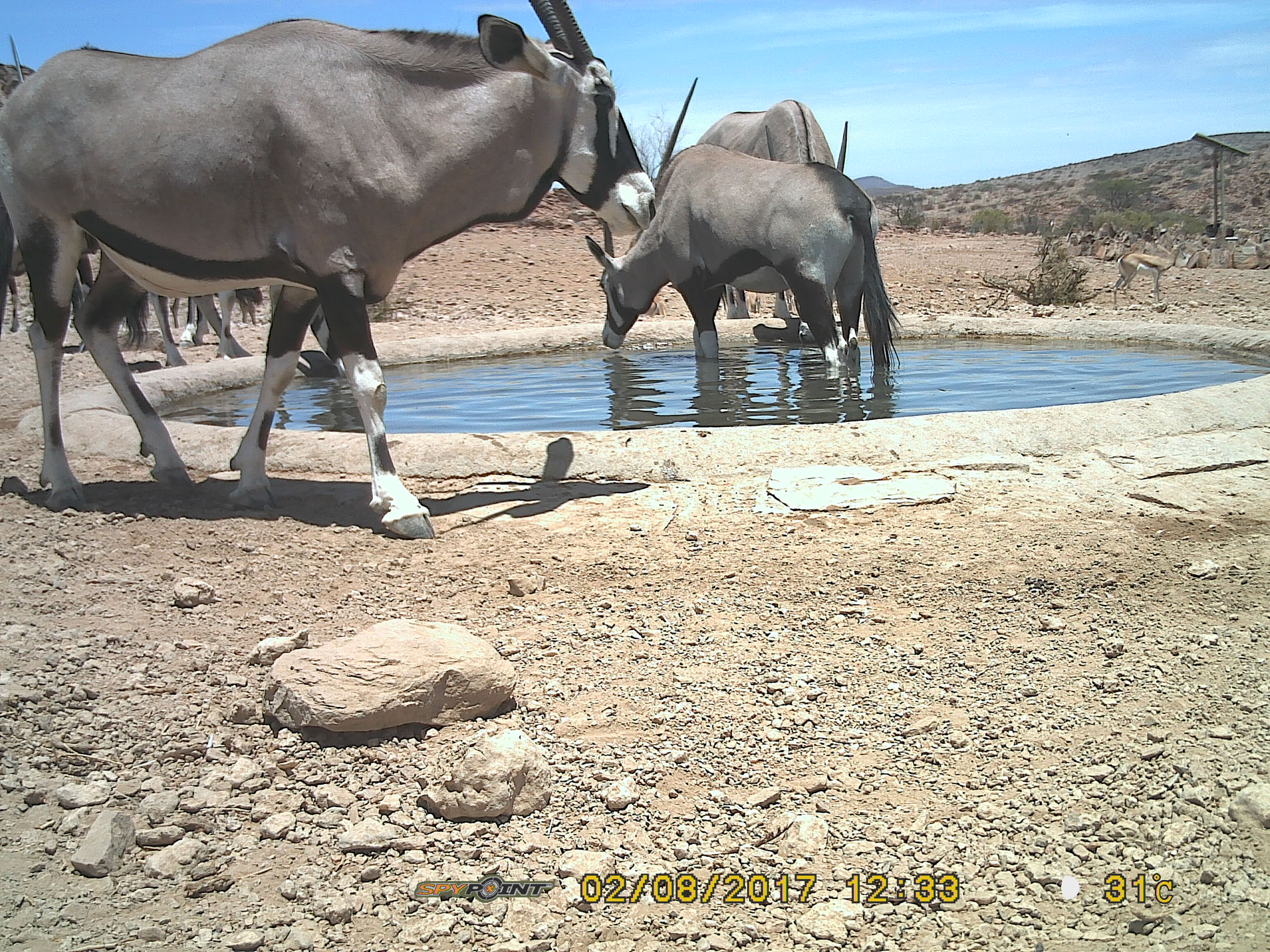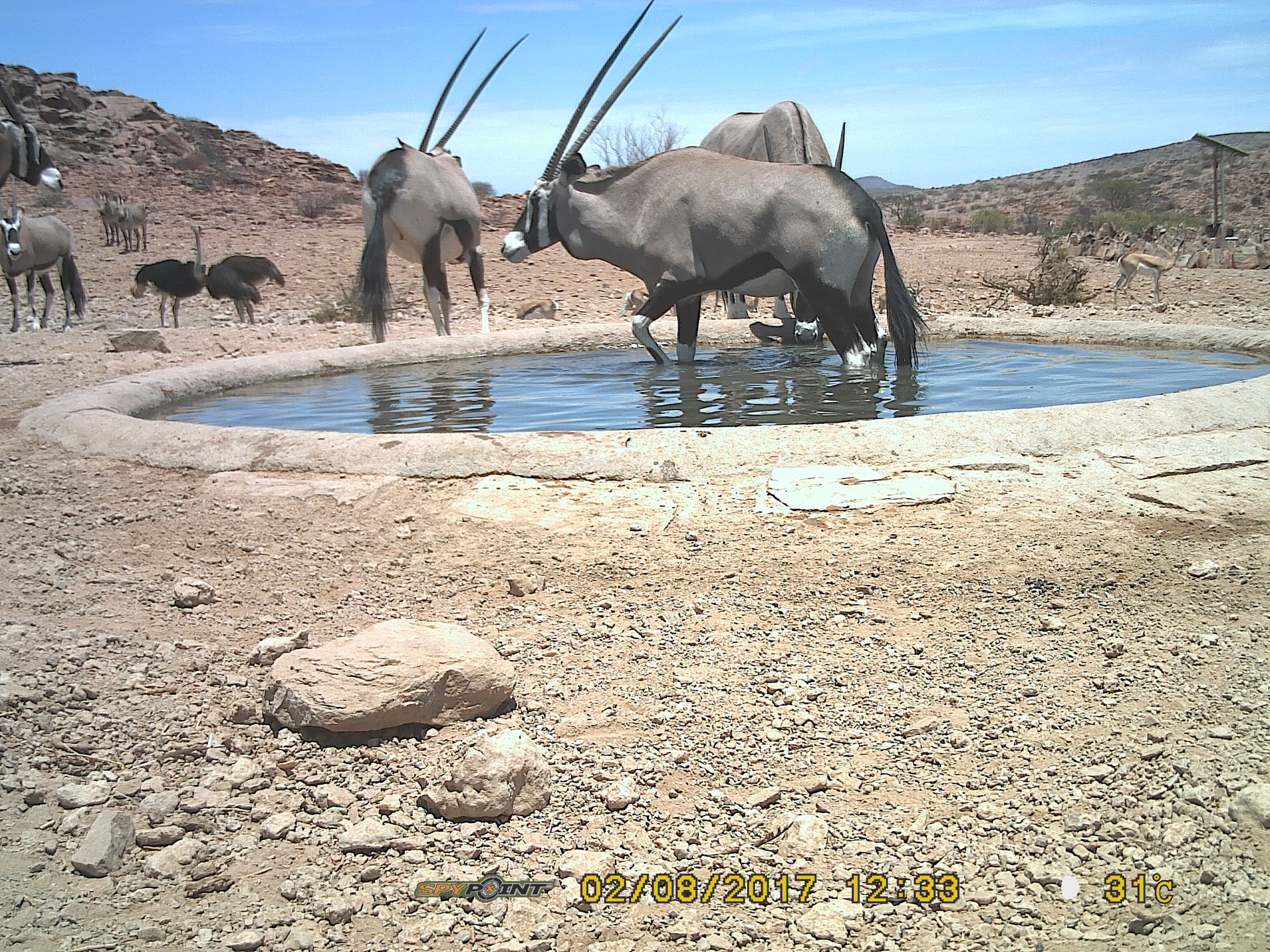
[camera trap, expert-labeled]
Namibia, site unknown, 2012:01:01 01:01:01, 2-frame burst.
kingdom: Animalia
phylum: Chordata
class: Mammalia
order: Artiodactyla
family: Bovidae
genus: Oryx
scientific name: Oryx gazella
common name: gemsbok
Oryx gazella (gemsbok).